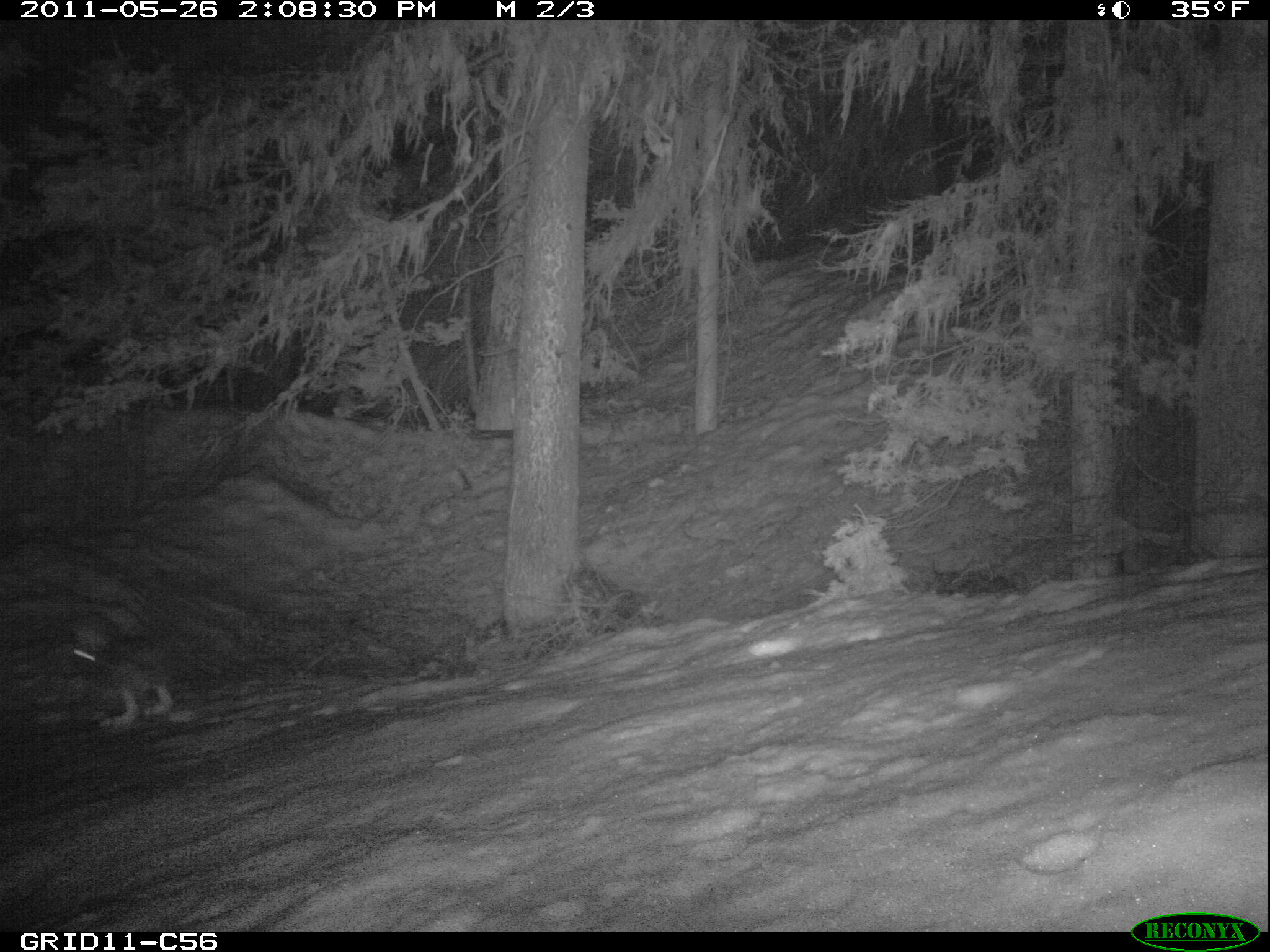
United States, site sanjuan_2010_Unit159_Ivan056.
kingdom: Animalia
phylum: Chordata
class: Mammalia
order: Lagomorpha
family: Leporidae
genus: Lepus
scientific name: Lepus americanus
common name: snowshoe hare